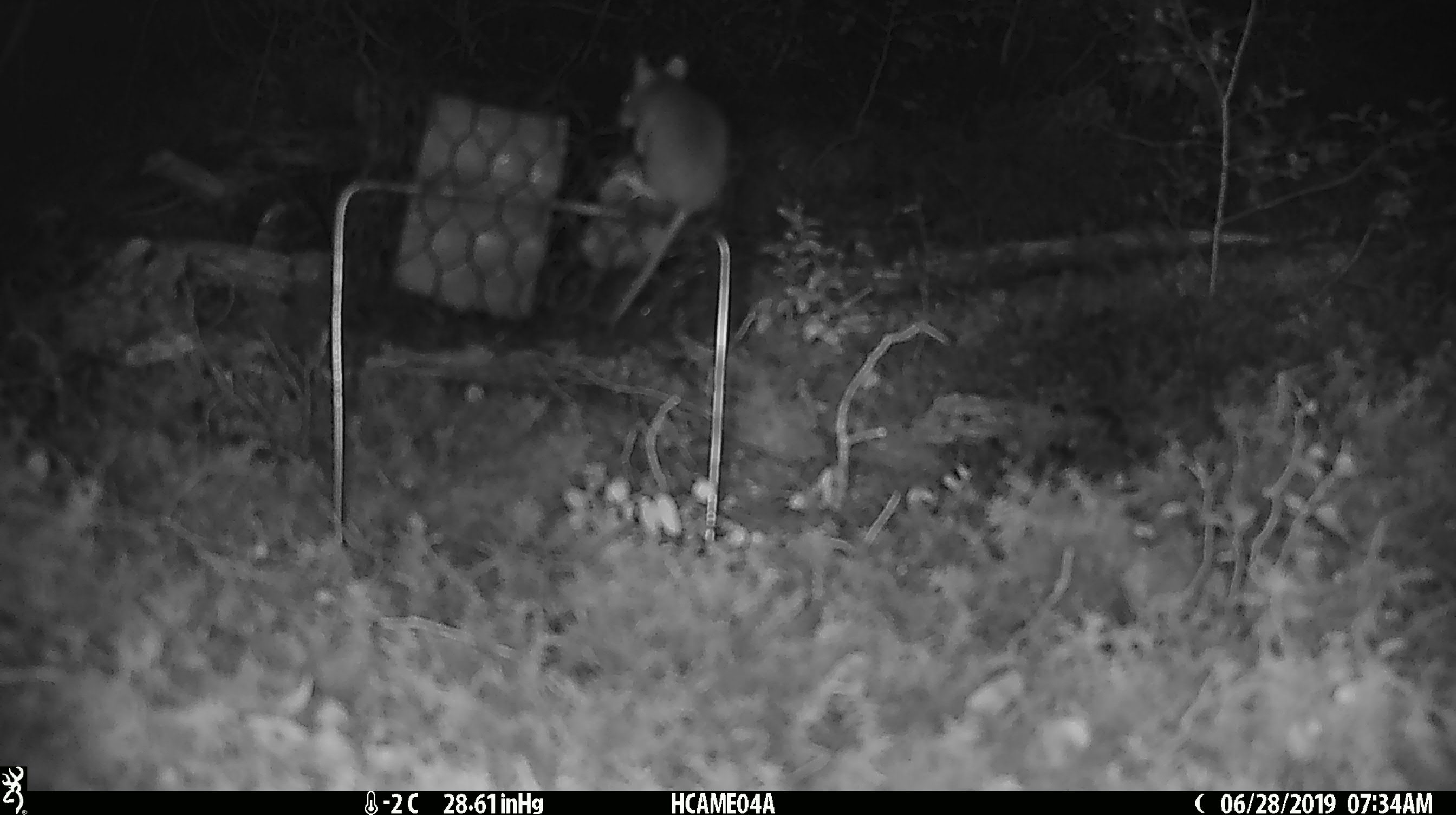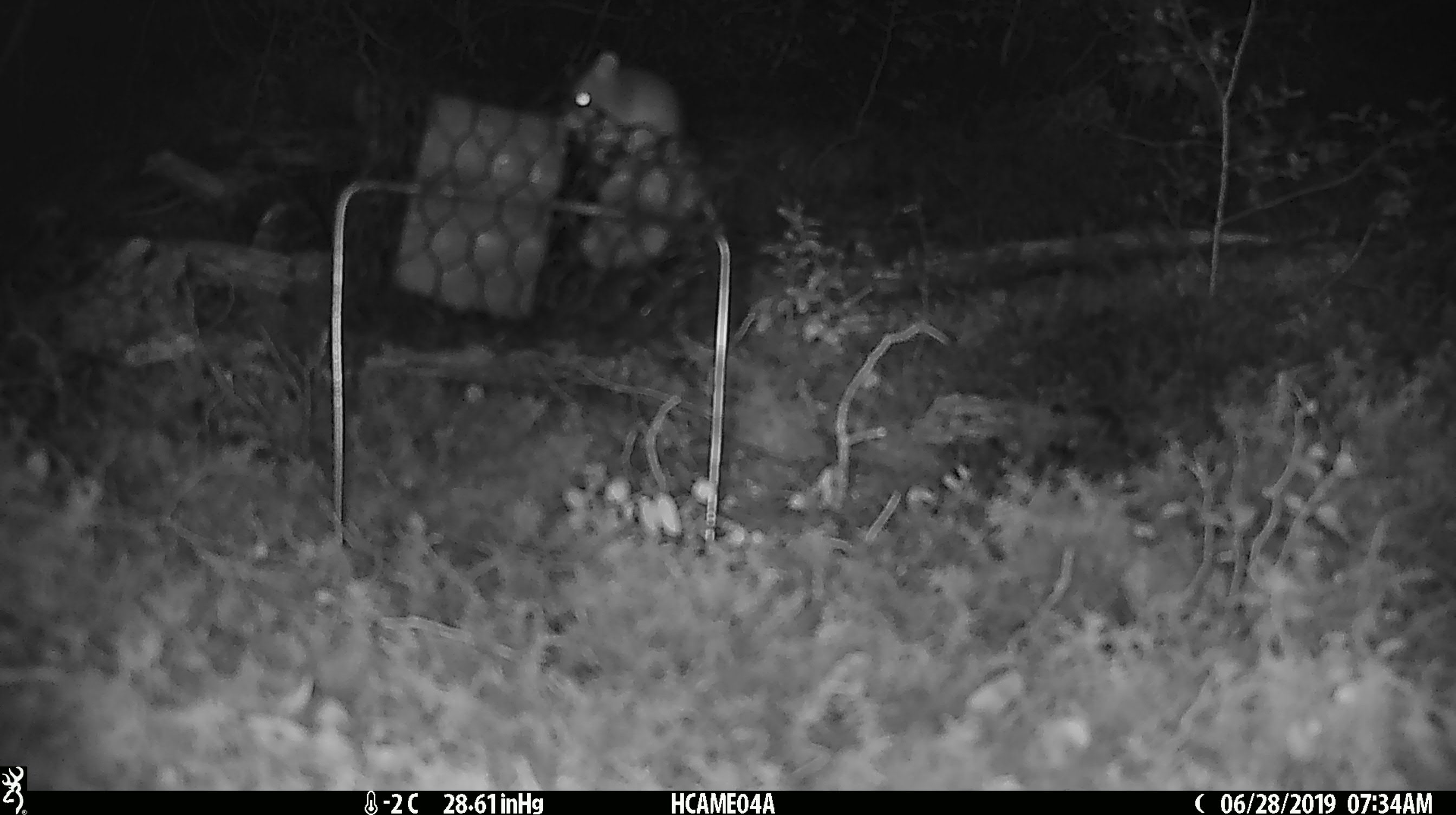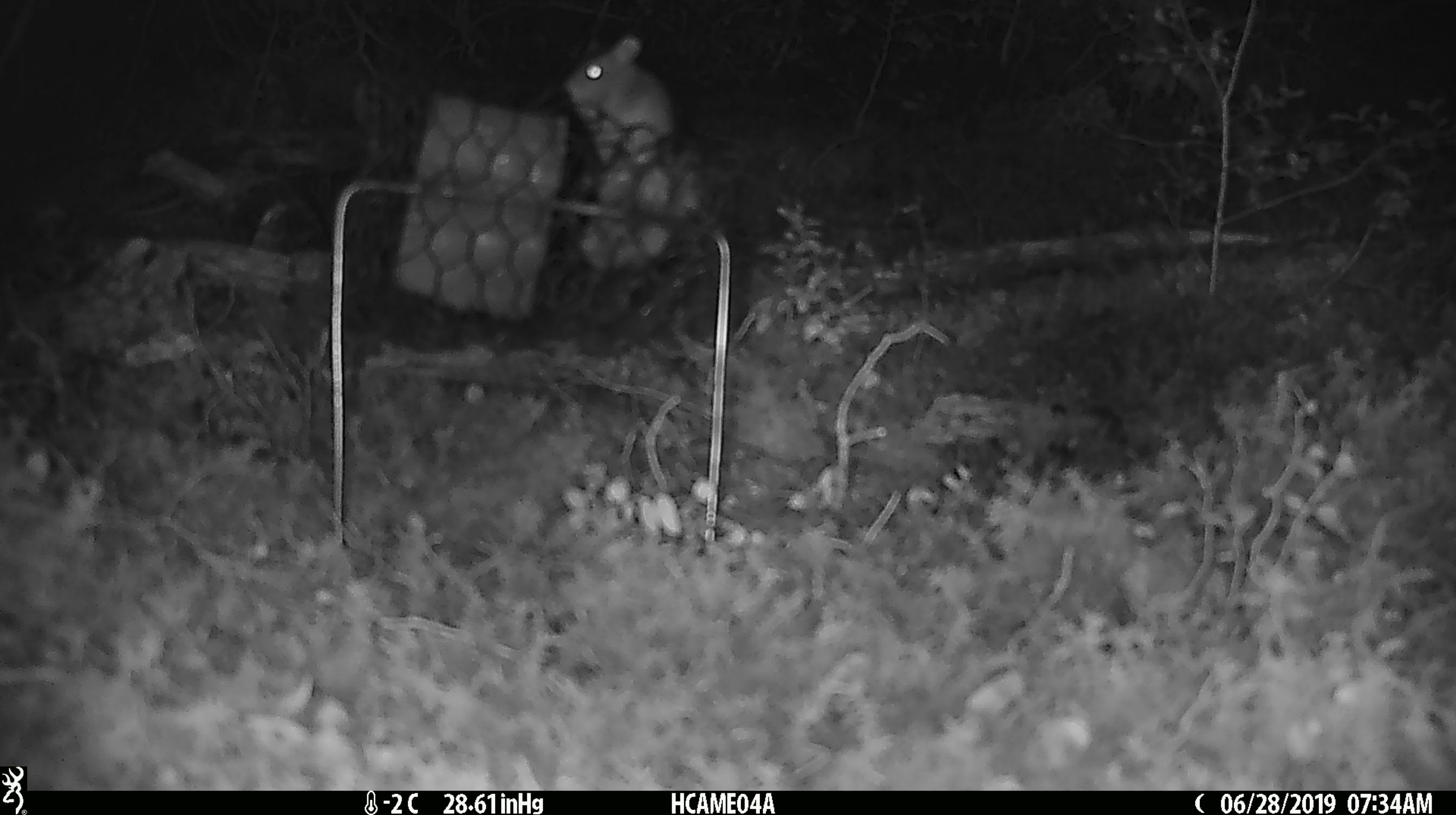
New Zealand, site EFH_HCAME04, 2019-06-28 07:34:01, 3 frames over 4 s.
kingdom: Animalia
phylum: Chordata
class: Mammalia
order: Rodentia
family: Muridae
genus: Mus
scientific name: Mus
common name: mouse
Mouse (Mus).